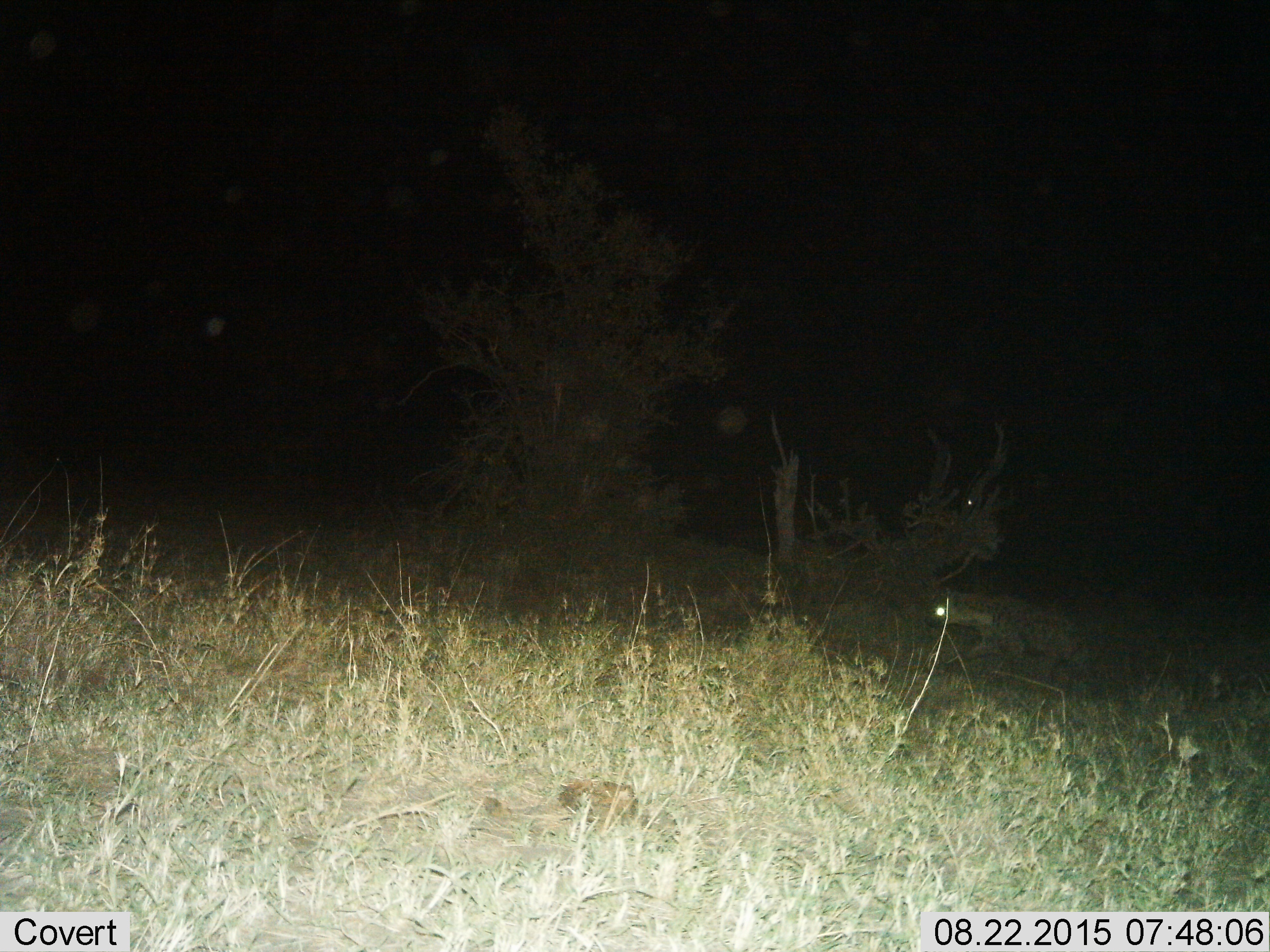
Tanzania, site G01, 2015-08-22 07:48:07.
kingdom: Animalia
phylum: Chordata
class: Mammalia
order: Carnivora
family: Hyaenidae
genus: Crocuta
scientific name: Crocuta crocuta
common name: spotted hyena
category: hyenaspotted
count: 1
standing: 8%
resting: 0%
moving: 92%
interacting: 0%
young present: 0%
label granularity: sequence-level